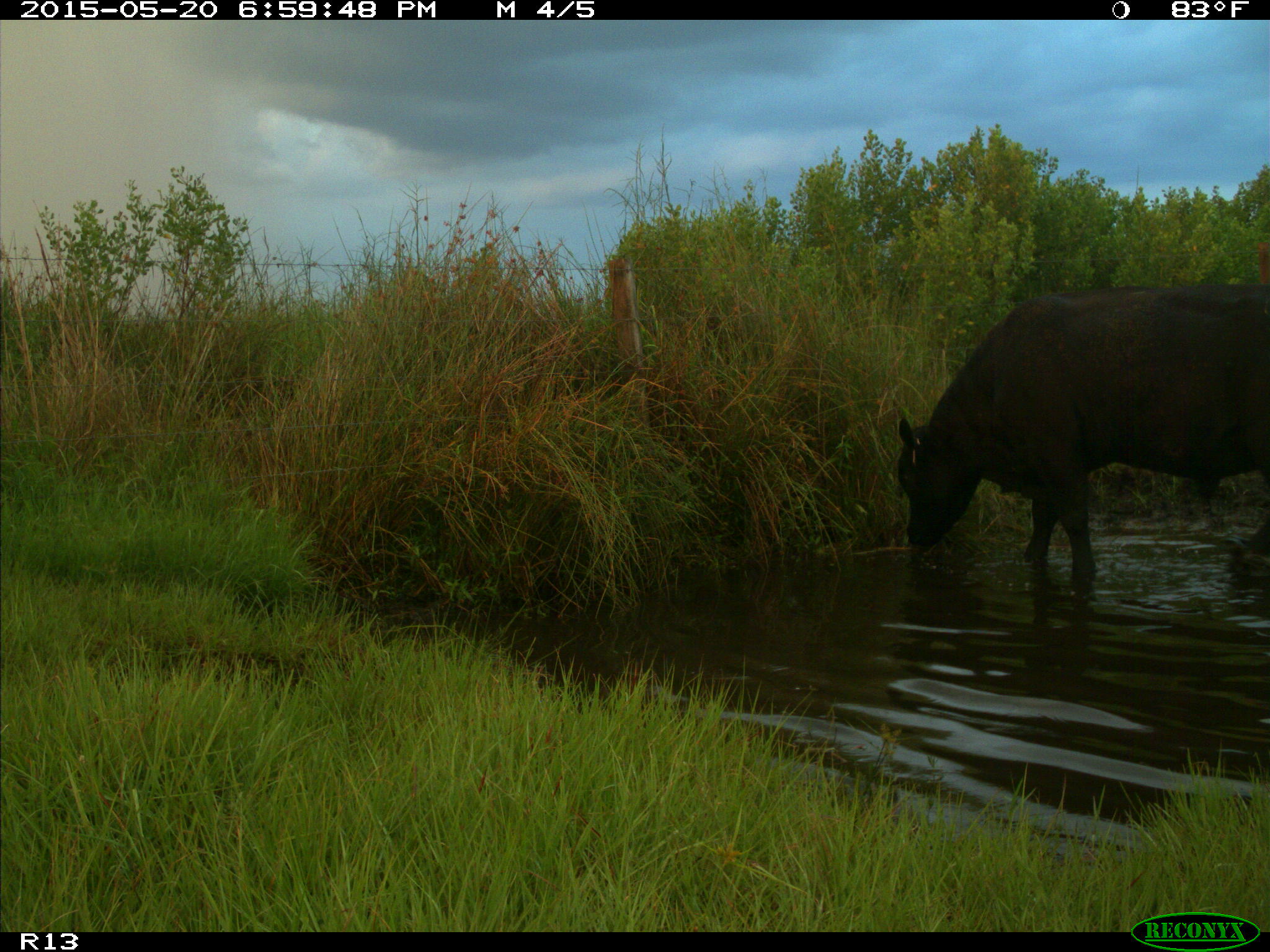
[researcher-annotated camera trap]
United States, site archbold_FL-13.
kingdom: Animalia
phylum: Chordata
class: Mammalia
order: Artiodactyla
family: Bovidae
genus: Bos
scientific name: Bos taurus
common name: domestic cow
Bos taurus (domestic cow).